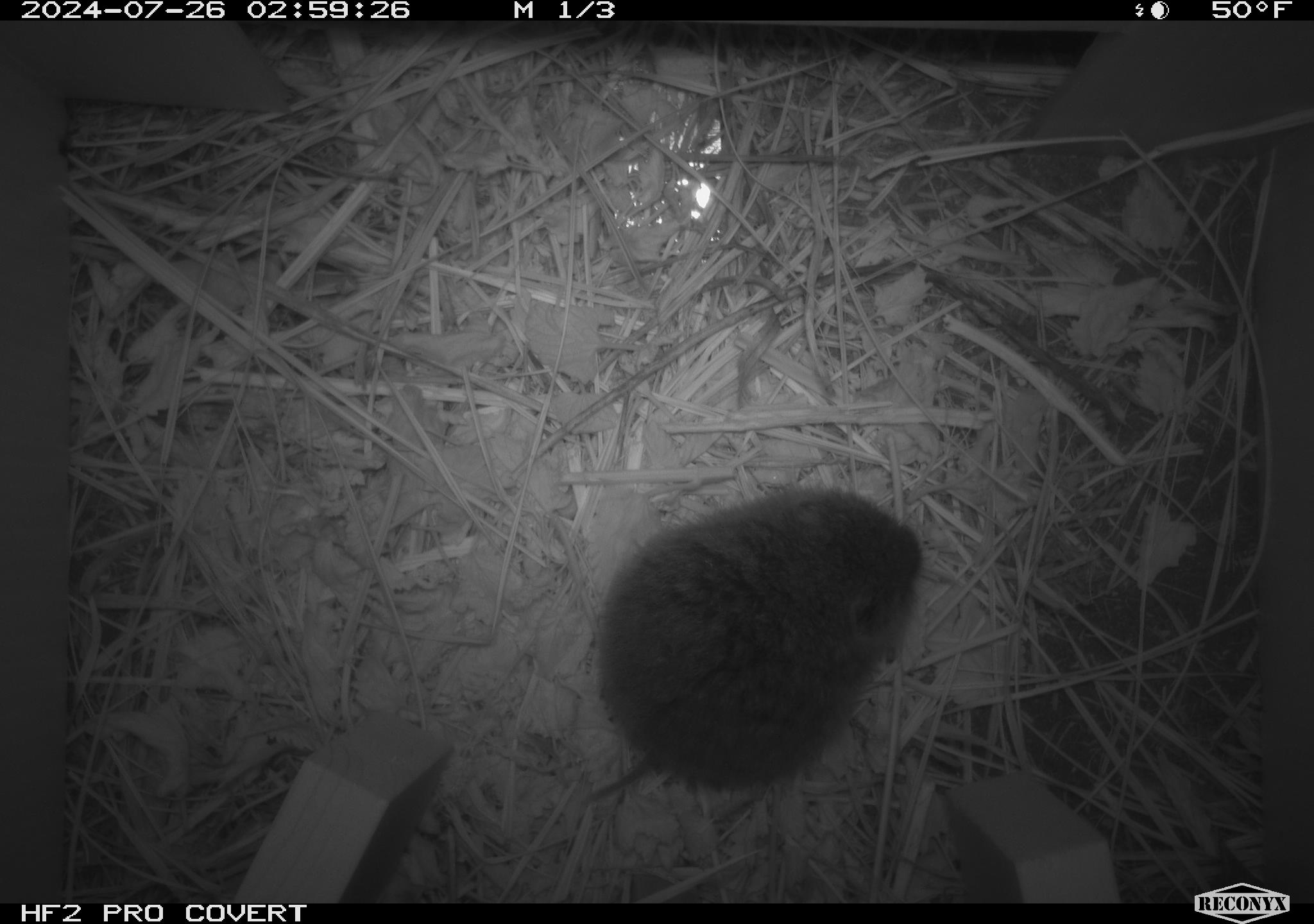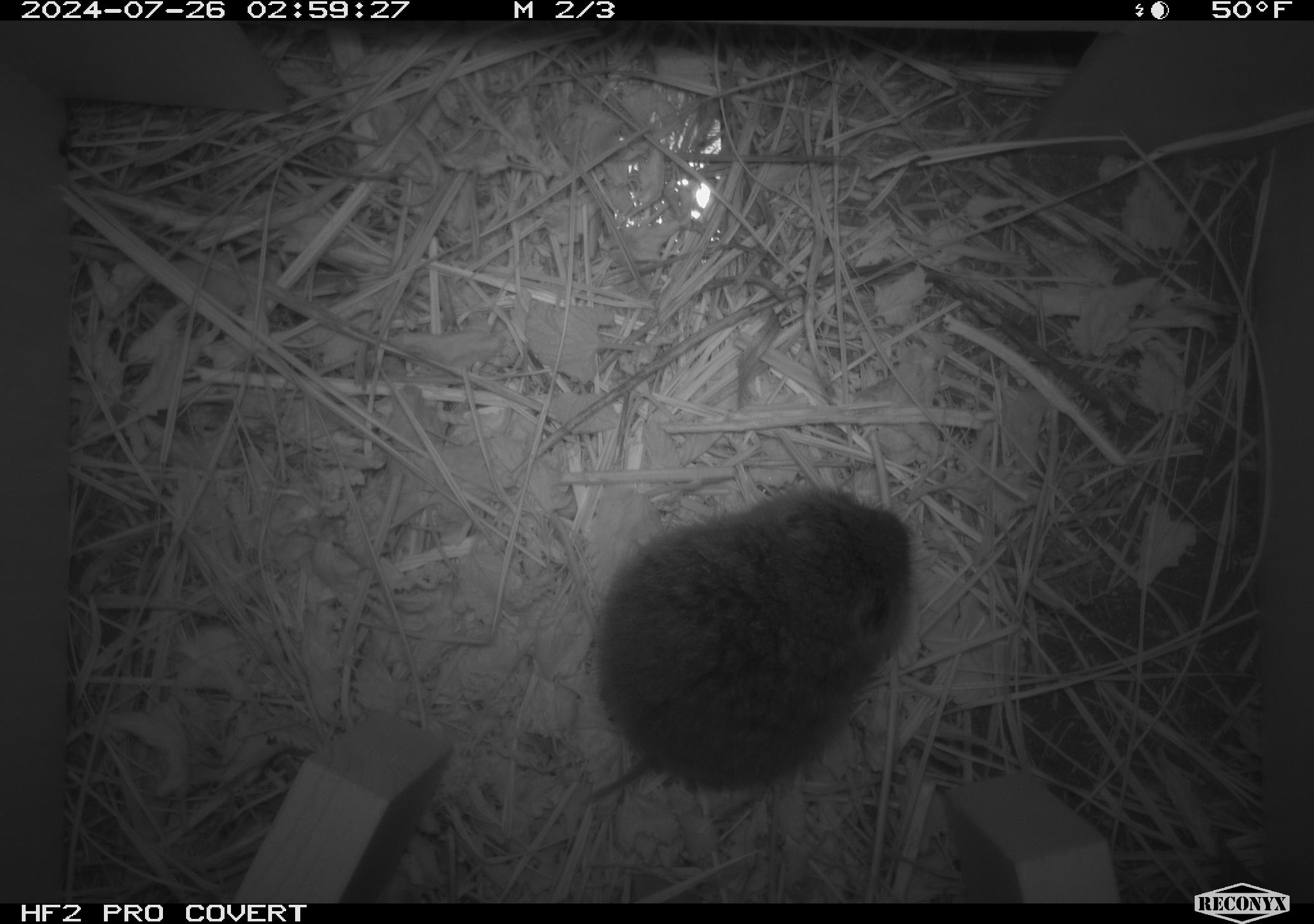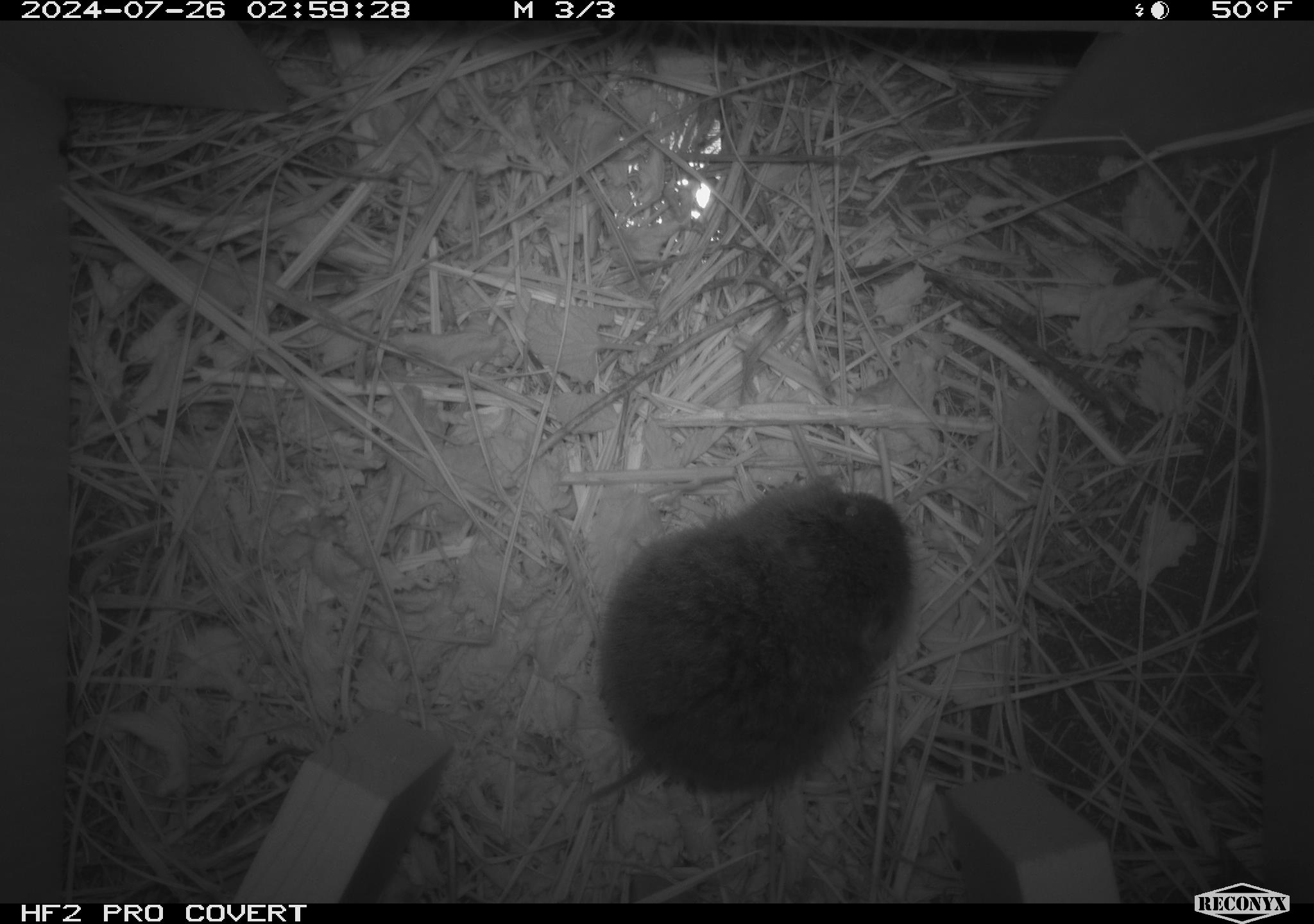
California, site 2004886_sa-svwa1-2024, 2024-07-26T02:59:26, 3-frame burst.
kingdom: Animalia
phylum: Chordata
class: Mammalia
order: Rodentia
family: Cricetidae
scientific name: Arvicolinae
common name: voles, lemmings, and muskrats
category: arvicolinae subfamily